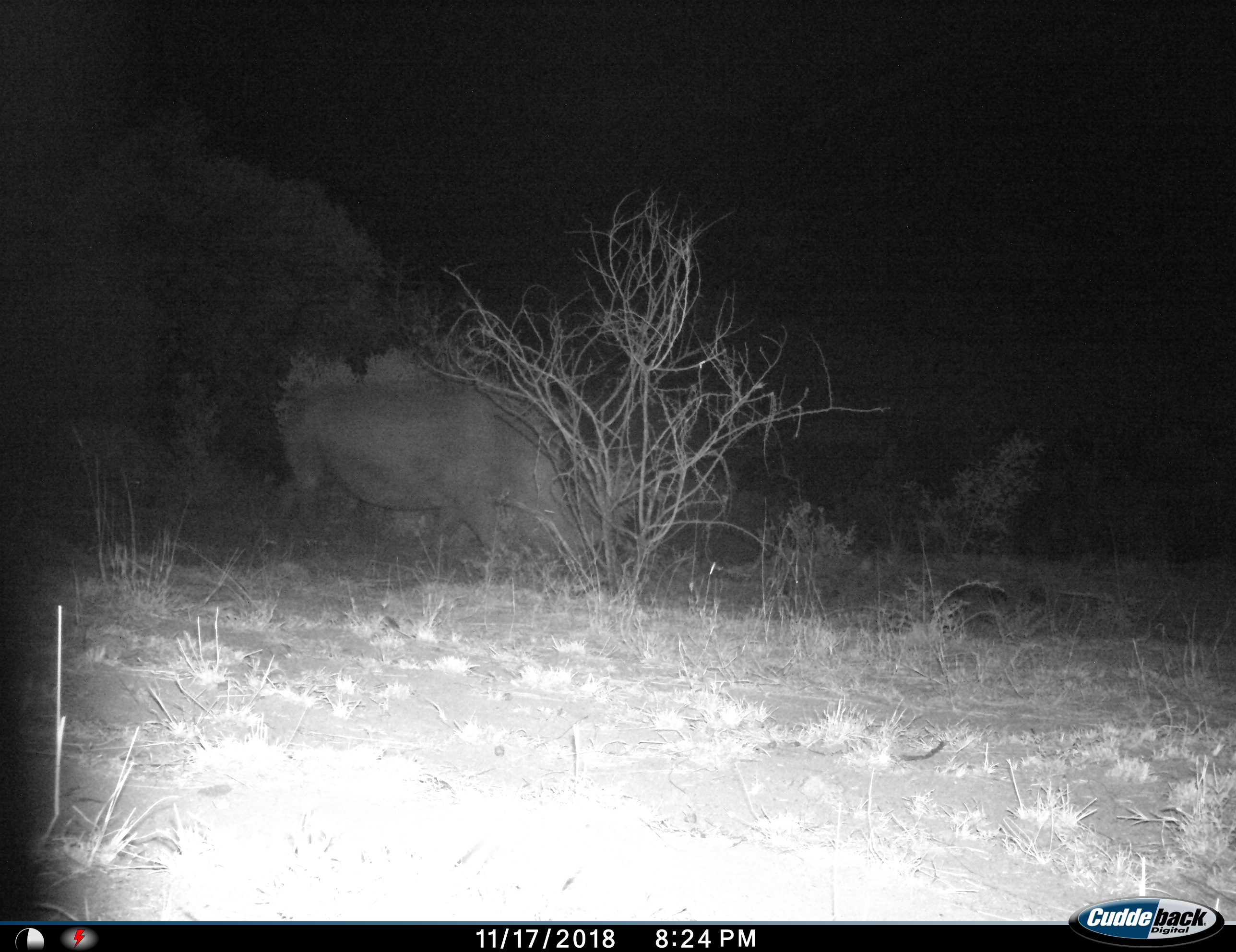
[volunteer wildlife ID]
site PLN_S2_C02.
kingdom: Animalia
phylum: Chordata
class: Mammalia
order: Perissodactyla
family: Rhinocerotidae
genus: Ceratotherium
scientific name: Ceratotherium simum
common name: white rhinoceros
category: rhinoceroswhite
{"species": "rhinoceroswhite (white rhinoceros) (Ceratotherium simum)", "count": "1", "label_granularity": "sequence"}